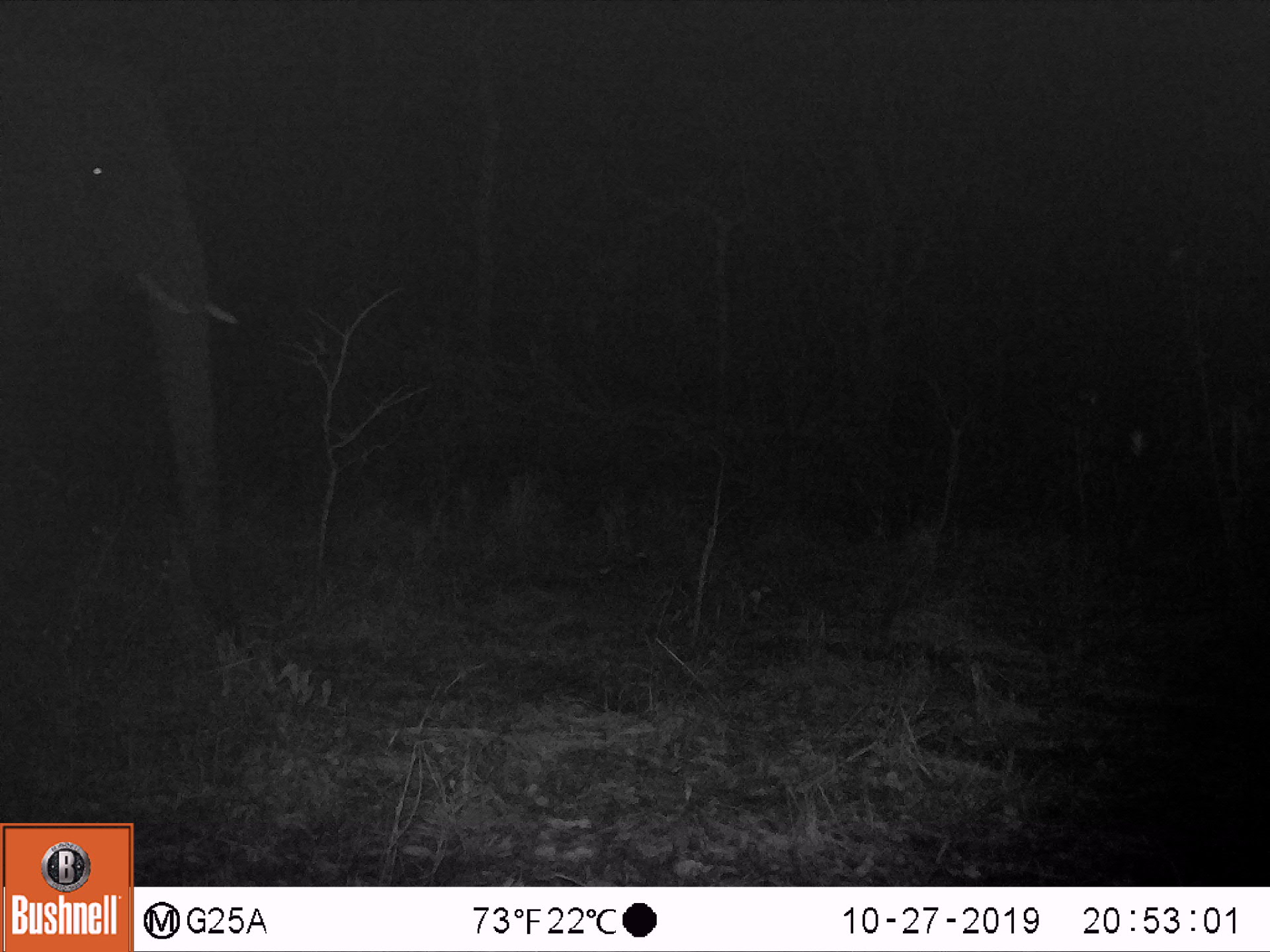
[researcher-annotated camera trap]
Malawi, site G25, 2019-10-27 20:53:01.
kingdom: Animalia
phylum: Chordata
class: Mammalia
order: Proboscidea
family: Elephantidae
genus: Loxodonta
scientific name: Loxodonta africana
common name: african savanna elephant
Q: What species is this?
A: African savanna elephant (Loxodonta africana).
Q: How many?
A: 1.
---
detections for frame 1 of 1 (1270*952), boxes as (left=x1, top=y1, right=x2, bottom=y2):
african savanna elephant: (left=0, top=52, right=240, bottom=636)